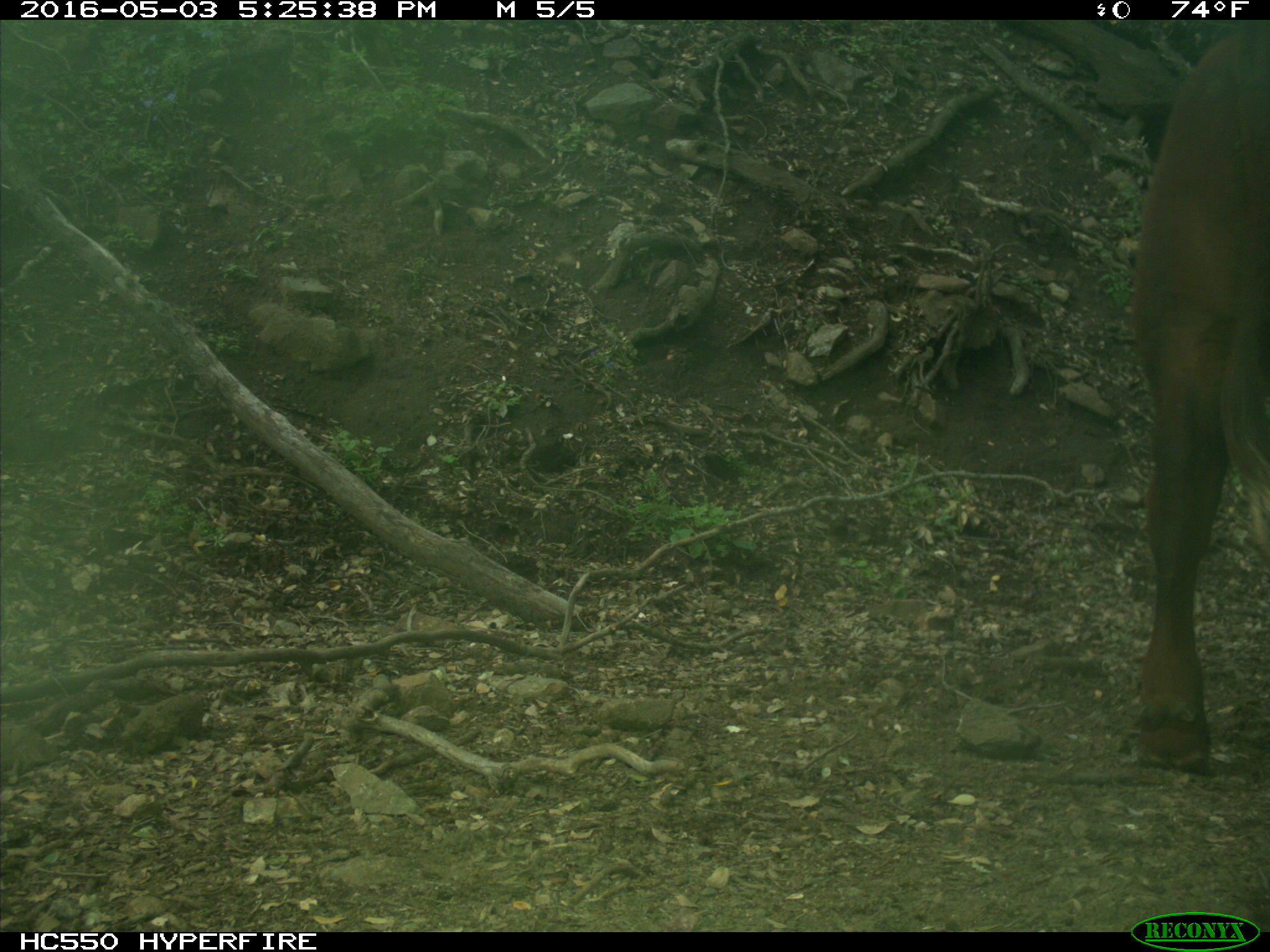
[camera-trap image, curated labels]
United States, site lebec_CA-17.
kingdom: Animalia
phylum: Chordata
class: Mammalia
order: Artiodactyla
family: Bovidae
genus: Bos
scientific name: Bos taurus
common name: domestic cow